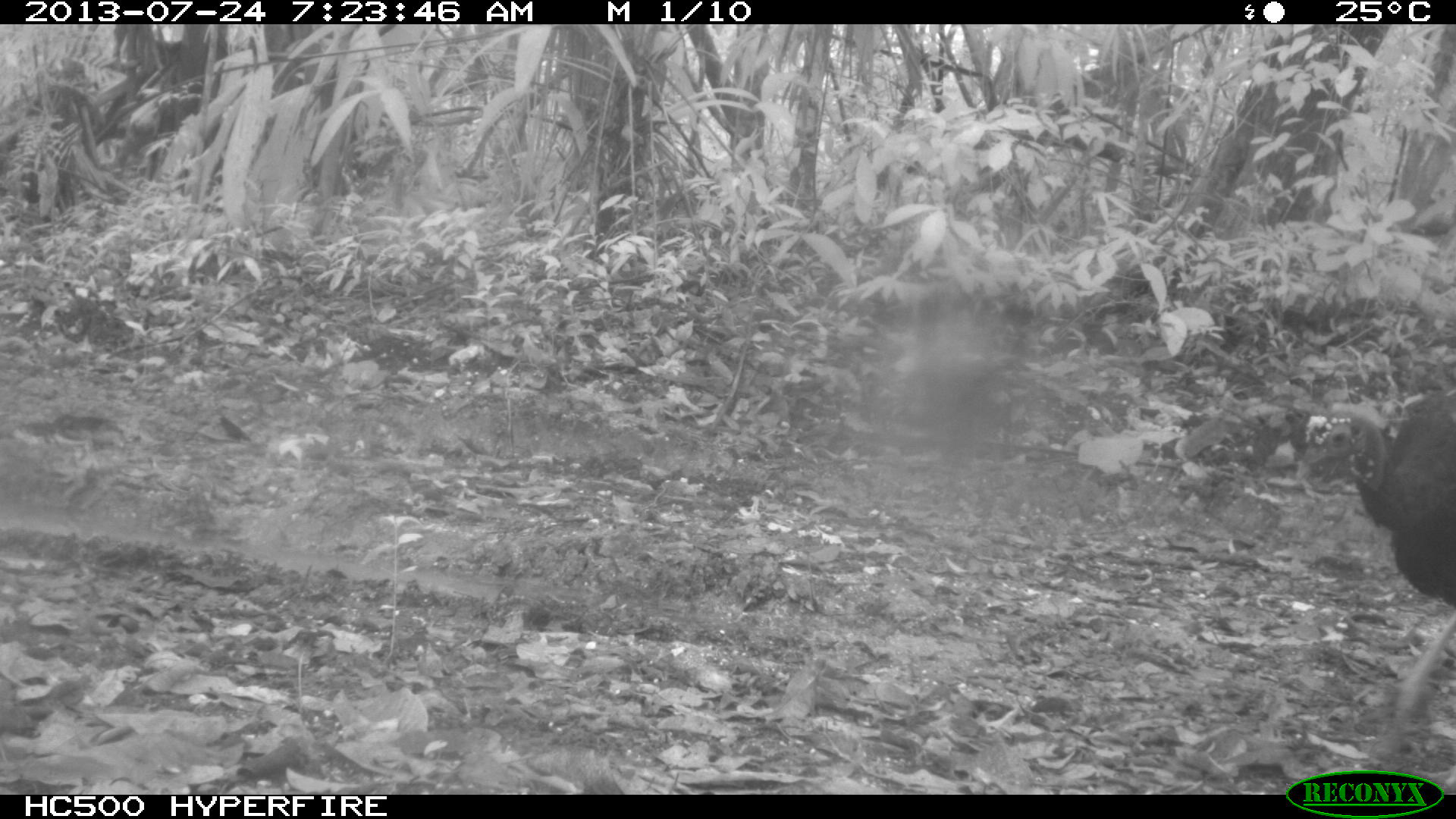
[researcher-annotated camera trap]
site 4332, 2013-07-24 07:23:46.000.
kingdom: Animalia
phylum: Chordata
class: Aves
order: Galliformes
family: Phasianidae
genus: Meleagris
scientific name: Meleagris ocellata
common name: ocellated turkey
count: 3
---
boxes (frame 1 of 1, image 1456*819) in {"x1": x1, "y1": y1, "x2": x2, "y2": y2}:
meleagris ocellata: {"x1": 1292, "y1": 385, "x2": 1456, "y2": 760}